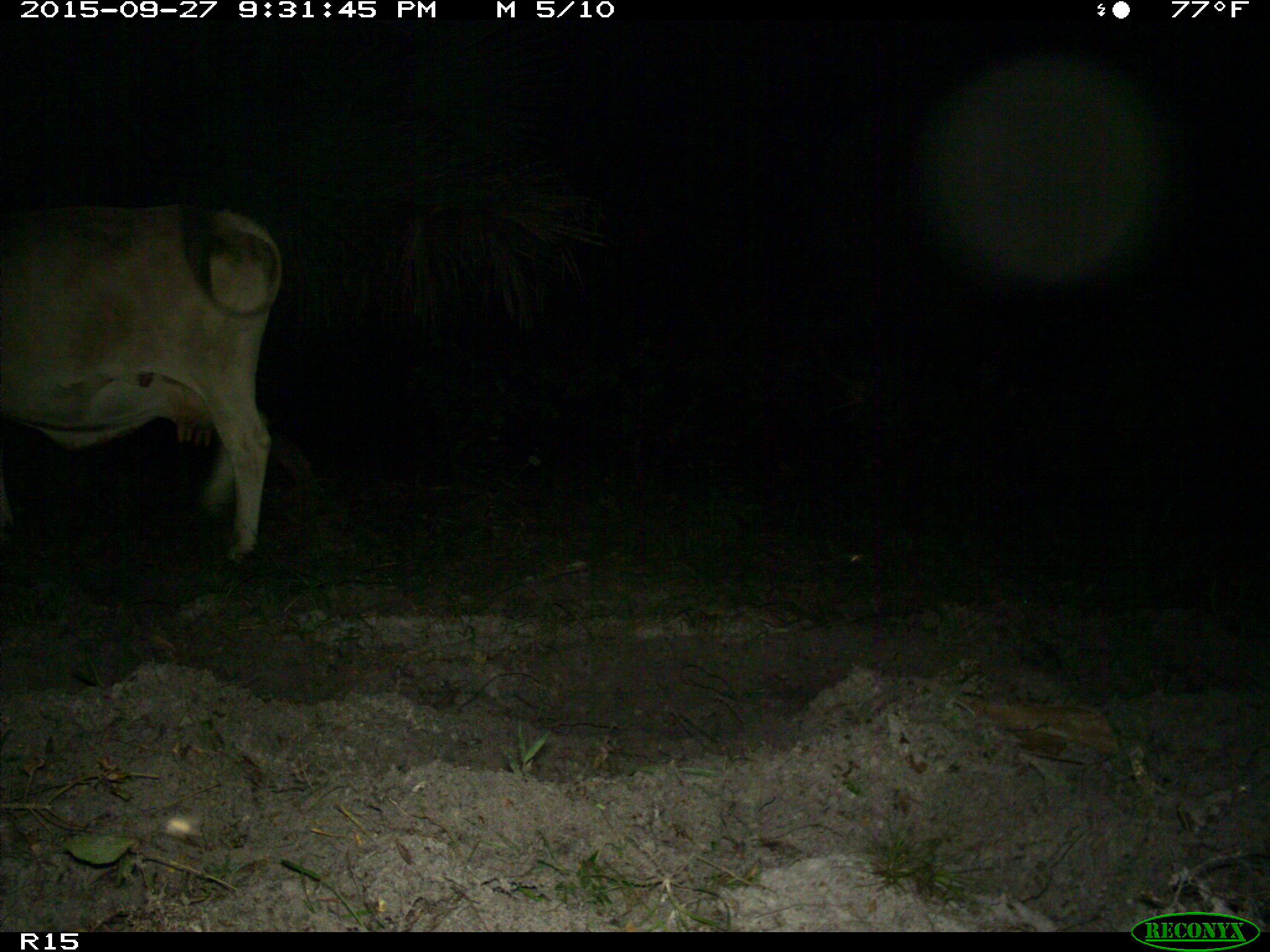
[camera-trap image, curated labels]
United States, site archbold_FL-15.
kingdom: Animalia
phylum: Chordata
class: Mammalia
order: Artiodactyla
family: Bovidae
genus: Bos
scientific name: Bos taurus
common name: domestic cow